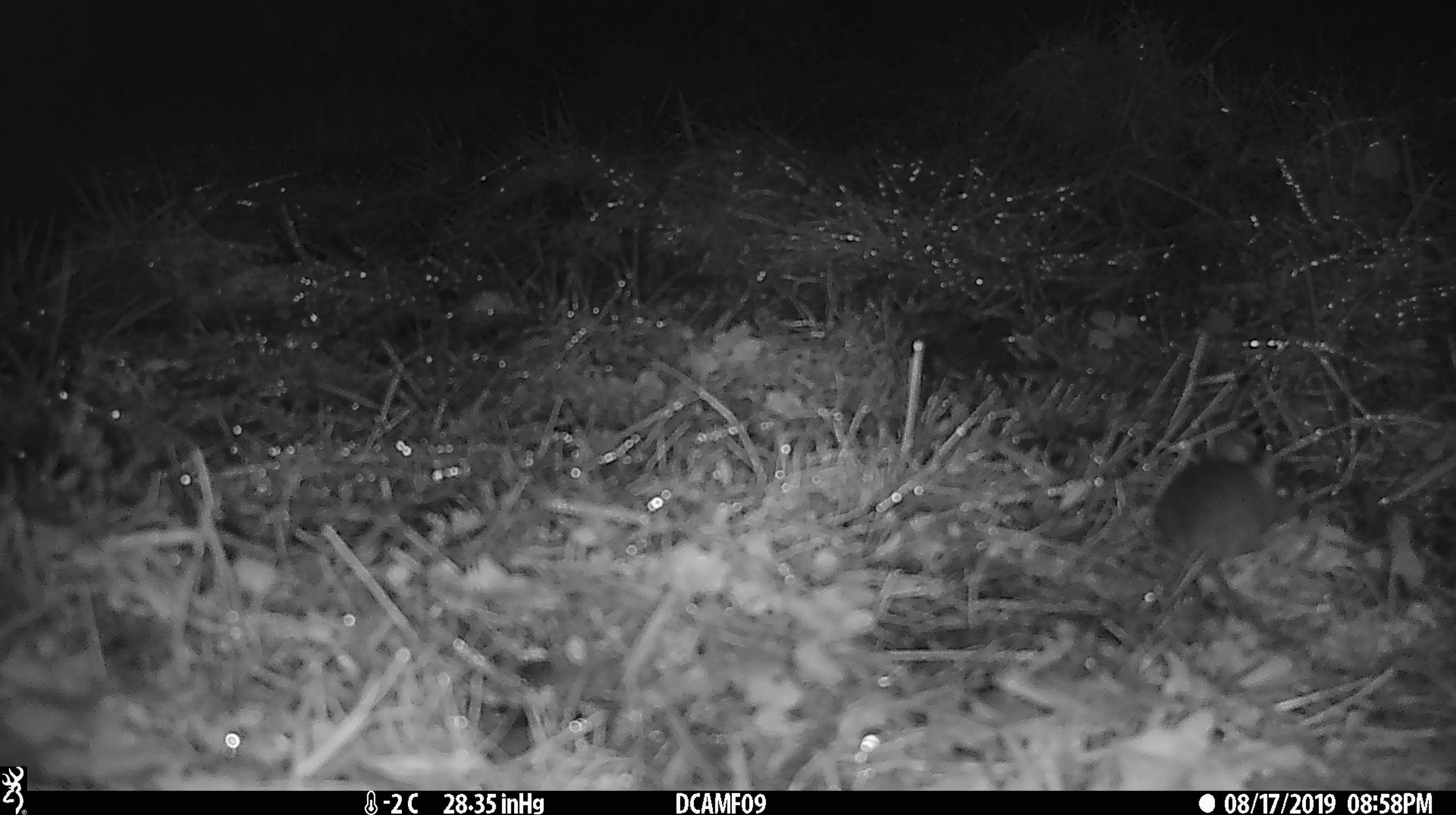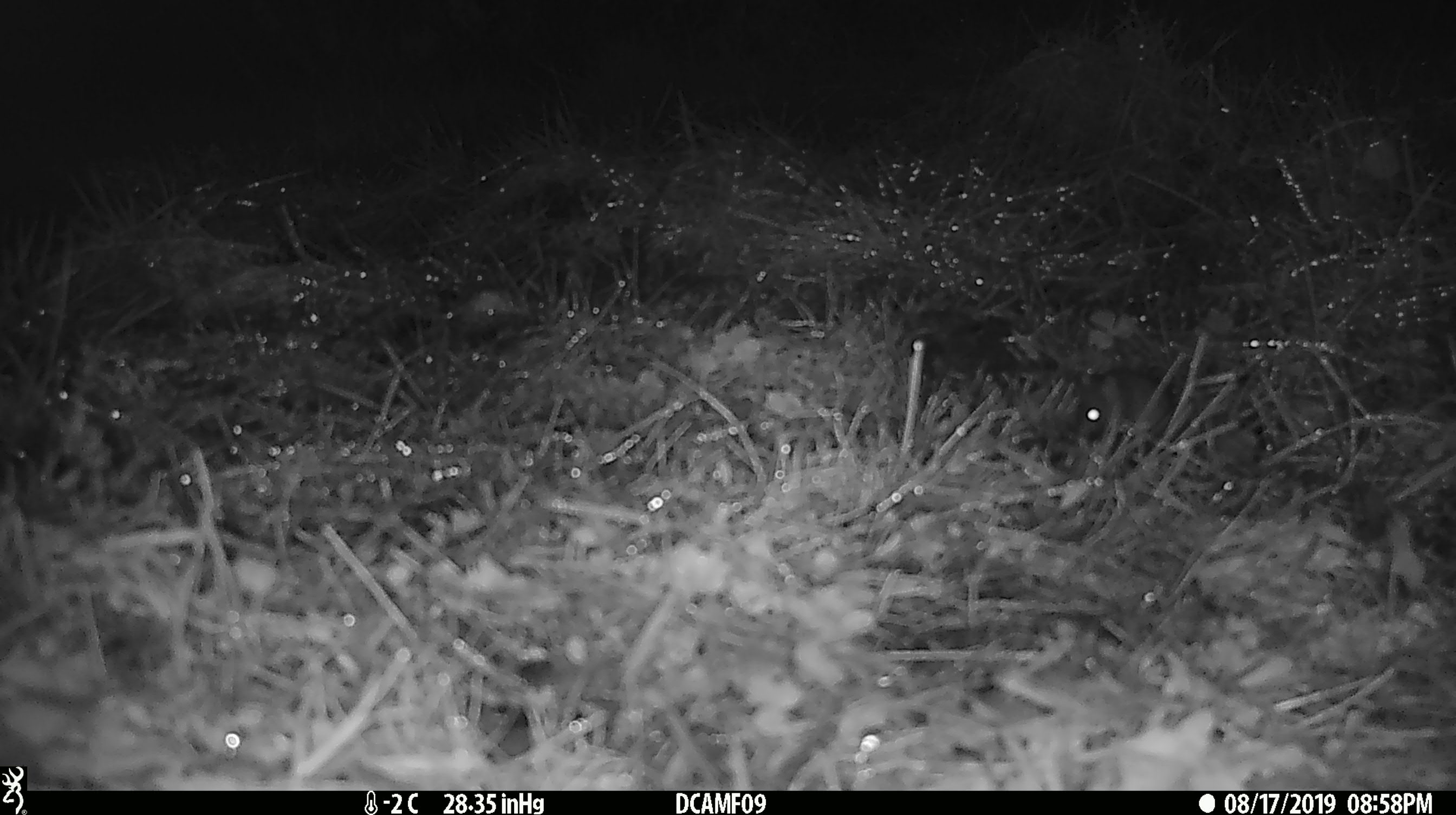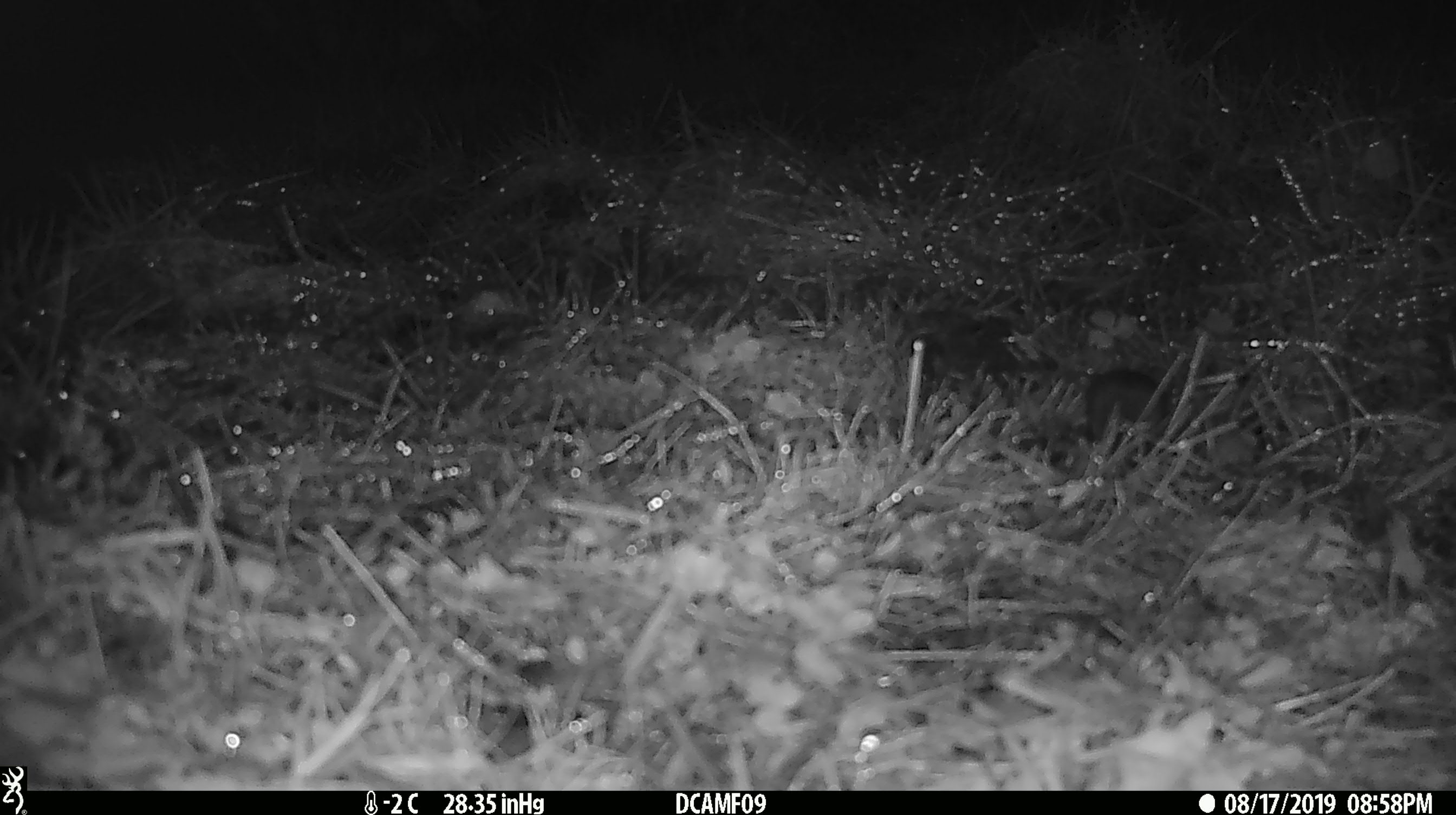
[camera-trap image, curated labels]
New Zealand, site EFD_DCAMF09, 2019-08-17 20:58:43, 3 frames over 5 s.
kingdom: Animalia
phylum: Chordata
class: Mammalia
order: Rodentia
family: Muridae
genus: Mus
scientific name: Mus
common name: mouse